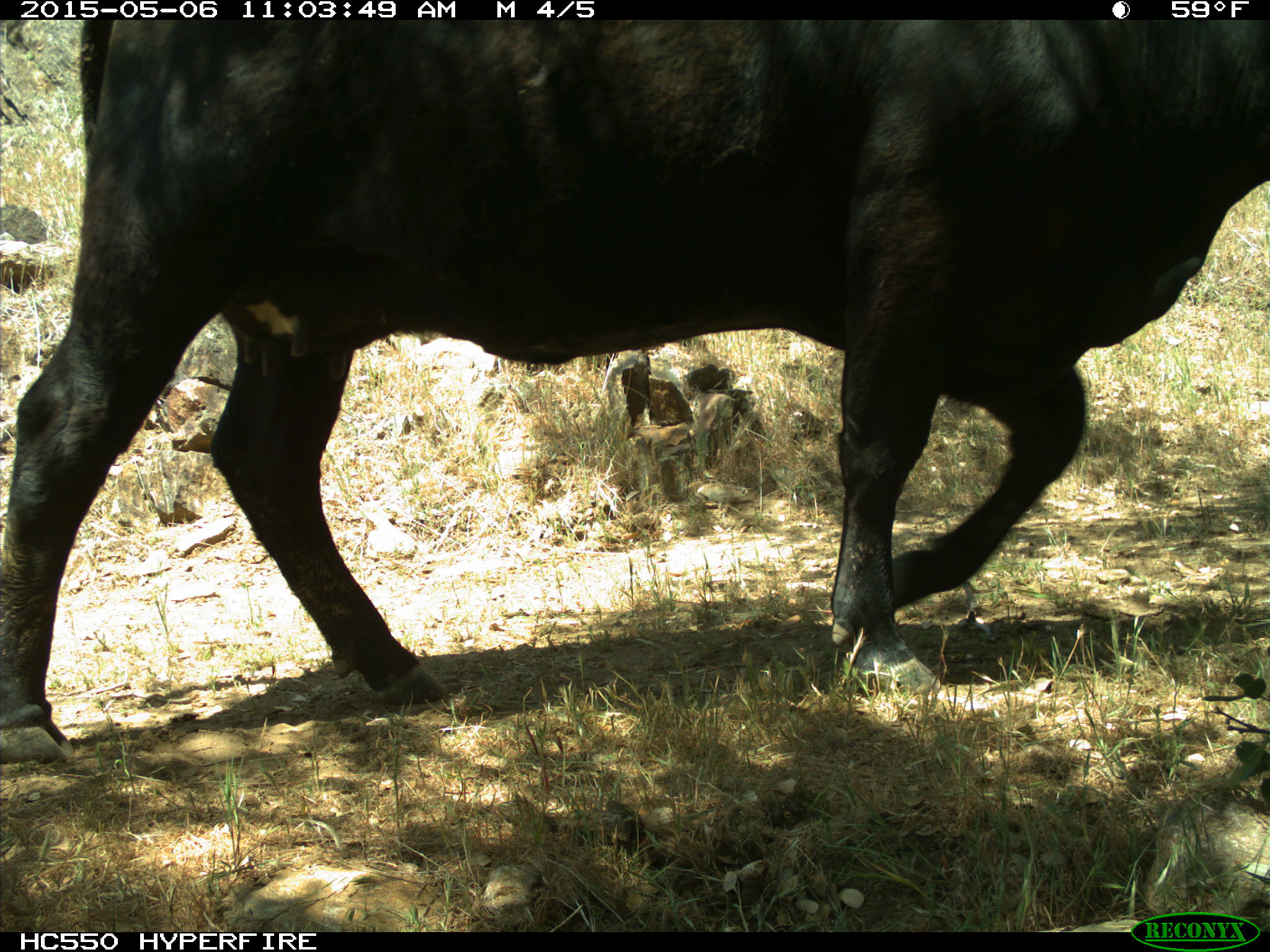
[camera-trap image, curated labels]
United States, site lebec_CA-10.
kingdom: Animalia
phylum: Chordata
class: Mammalia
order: Artiodactyla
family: Bovidae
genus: Bos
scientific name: Bos taurus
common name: domestic cow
Bos taurus (domestic cow).